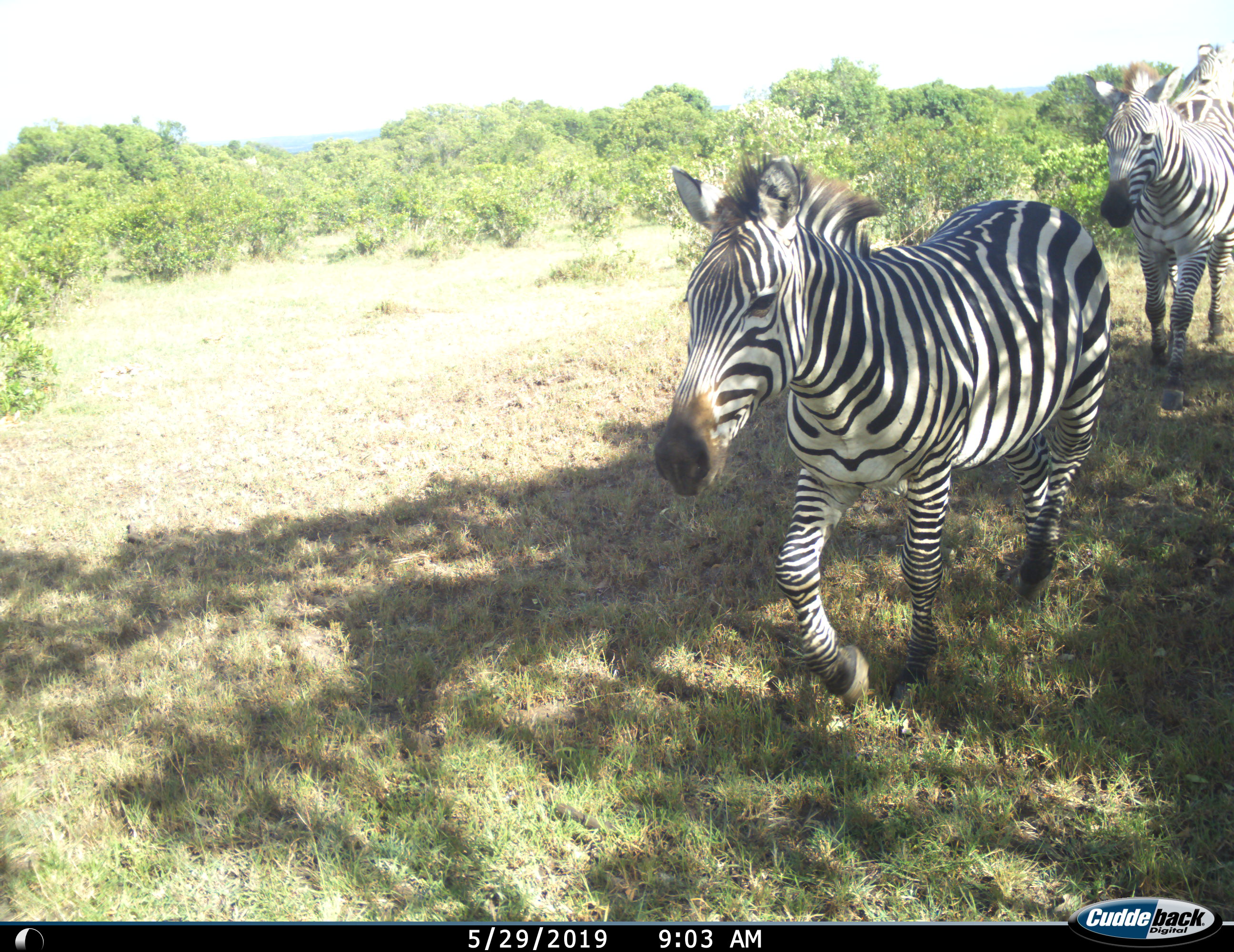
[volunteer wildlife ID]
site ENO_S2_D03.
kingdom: Animalia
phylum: Chordata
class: Mammalia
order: Perissodactyla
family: Equidae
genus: Equus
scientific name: Equus quagga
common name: plains zebra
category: zebraplains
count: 3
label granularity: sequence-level